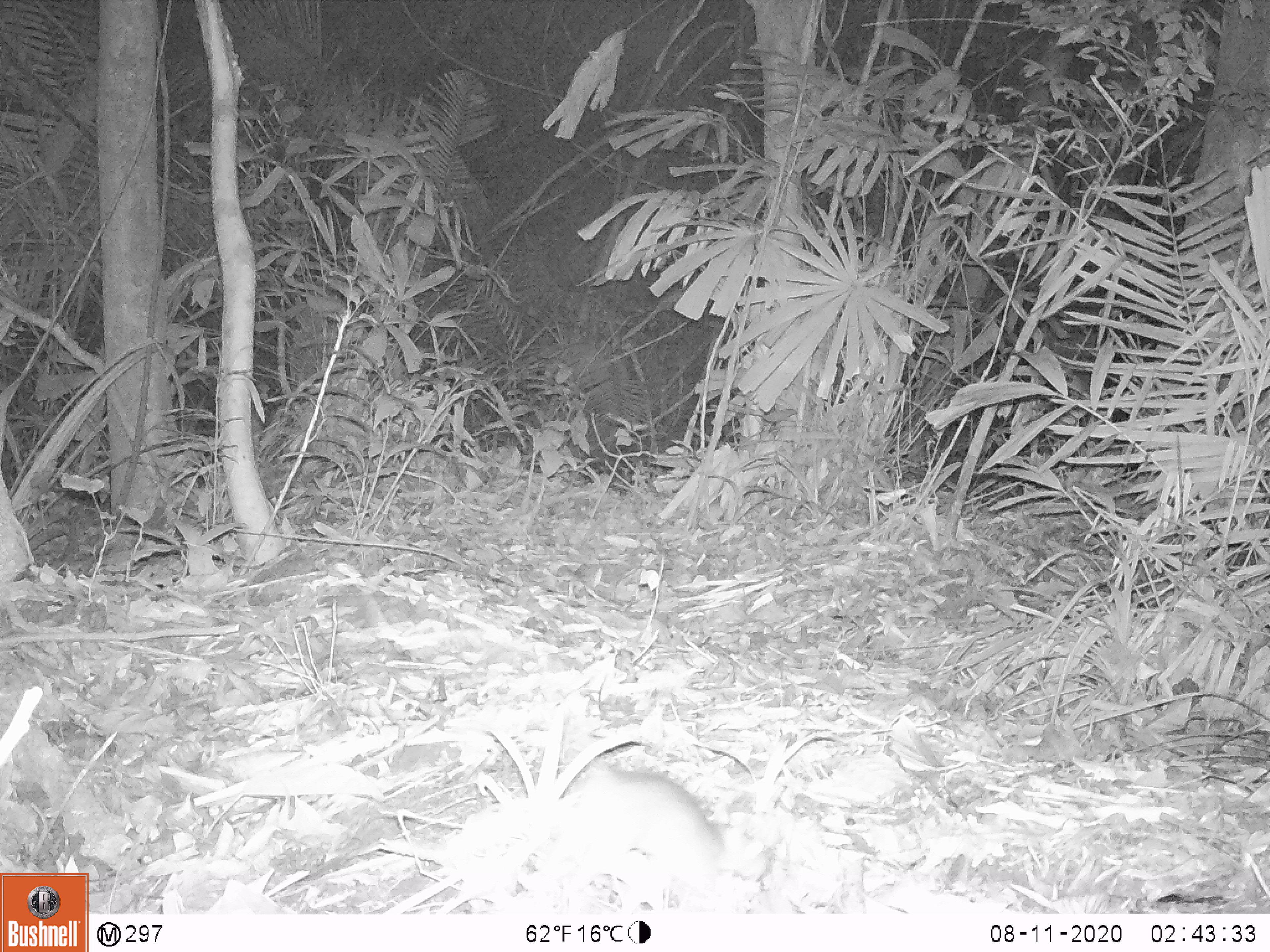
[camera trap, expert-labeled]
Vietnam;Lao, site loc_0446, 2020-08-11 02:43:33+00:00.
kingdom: Animalia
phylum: Chordata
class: Mammalia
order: Rodentia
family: Muridae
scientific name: Muridae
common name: old-world mice and rats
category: unidentified murid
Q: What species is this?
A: Unidentified murid (old-world mice and rats) (Muridae).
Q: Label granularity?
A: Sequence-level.